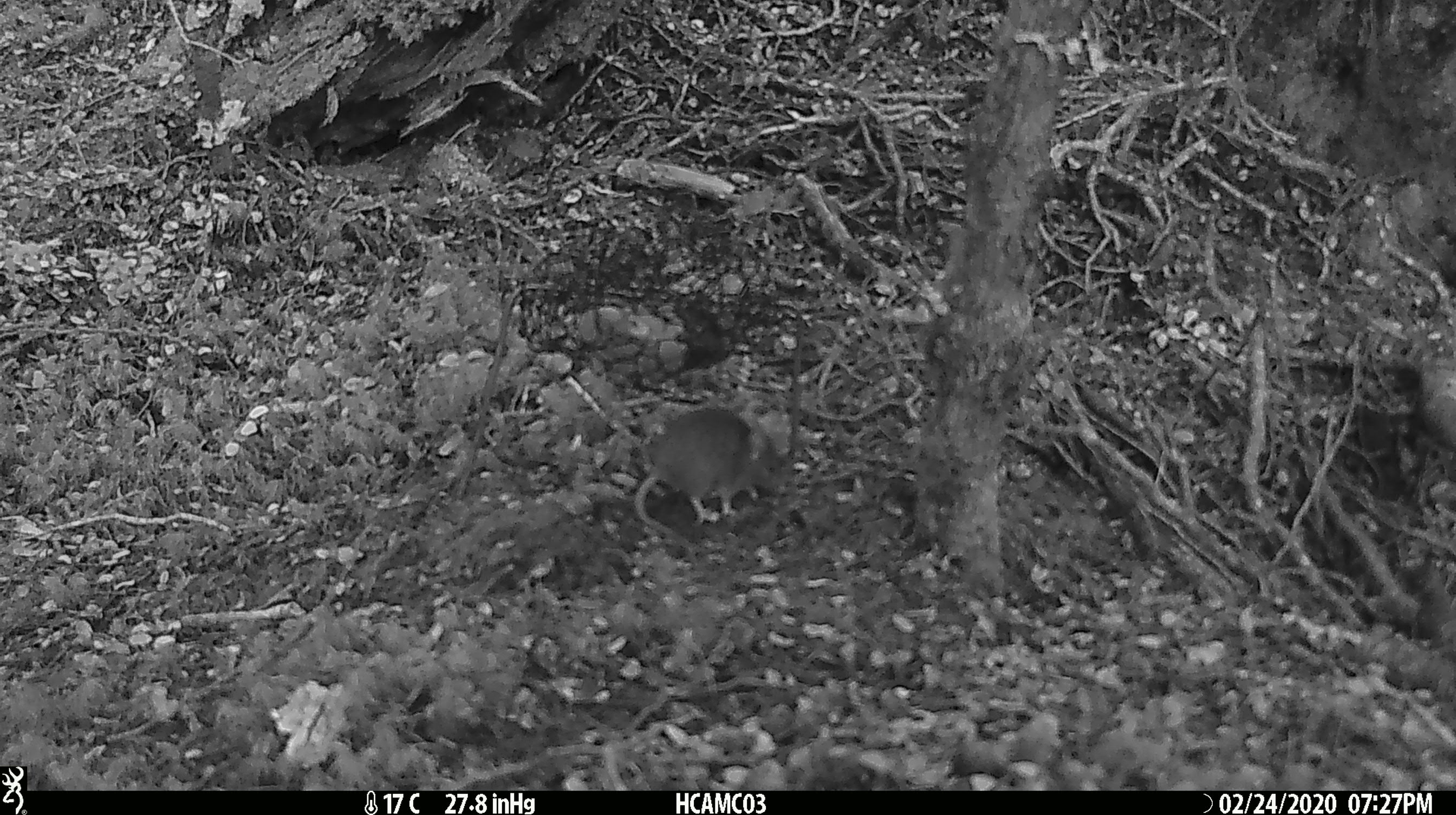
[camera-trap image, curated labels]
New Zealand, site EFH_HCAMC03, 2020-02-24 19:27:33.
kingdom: Animalia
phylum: Chordata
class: Mammalia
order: Rodentia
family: Muridae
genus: Mus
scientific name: Mus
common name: mouse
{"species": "mouse (Mus)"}